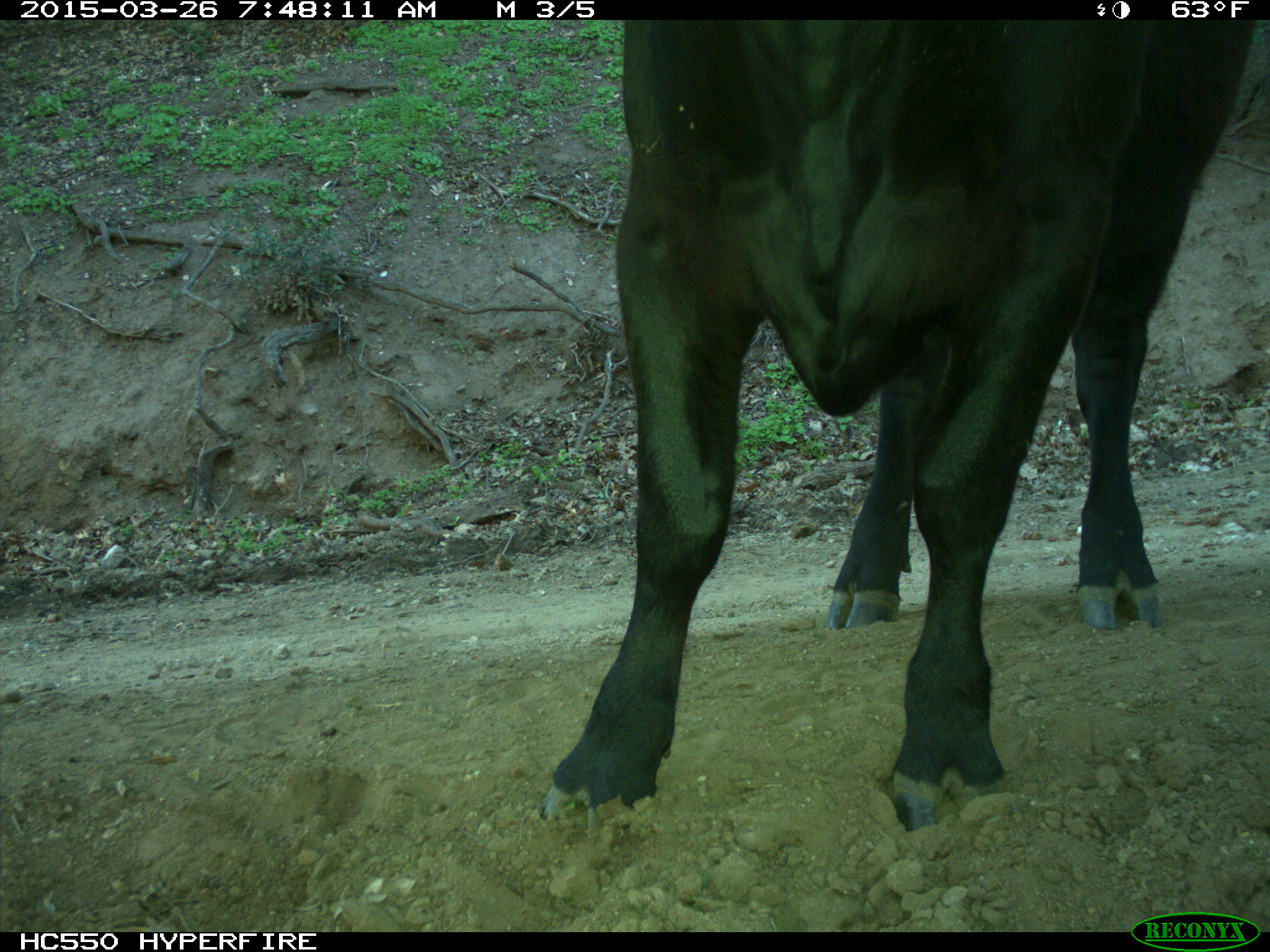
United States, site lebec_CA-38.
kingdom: Animalia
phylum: Chordata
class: Mammalia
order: Artiodactyla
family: Bovidae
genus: Bos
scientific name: Bos taurus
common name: domestic cow